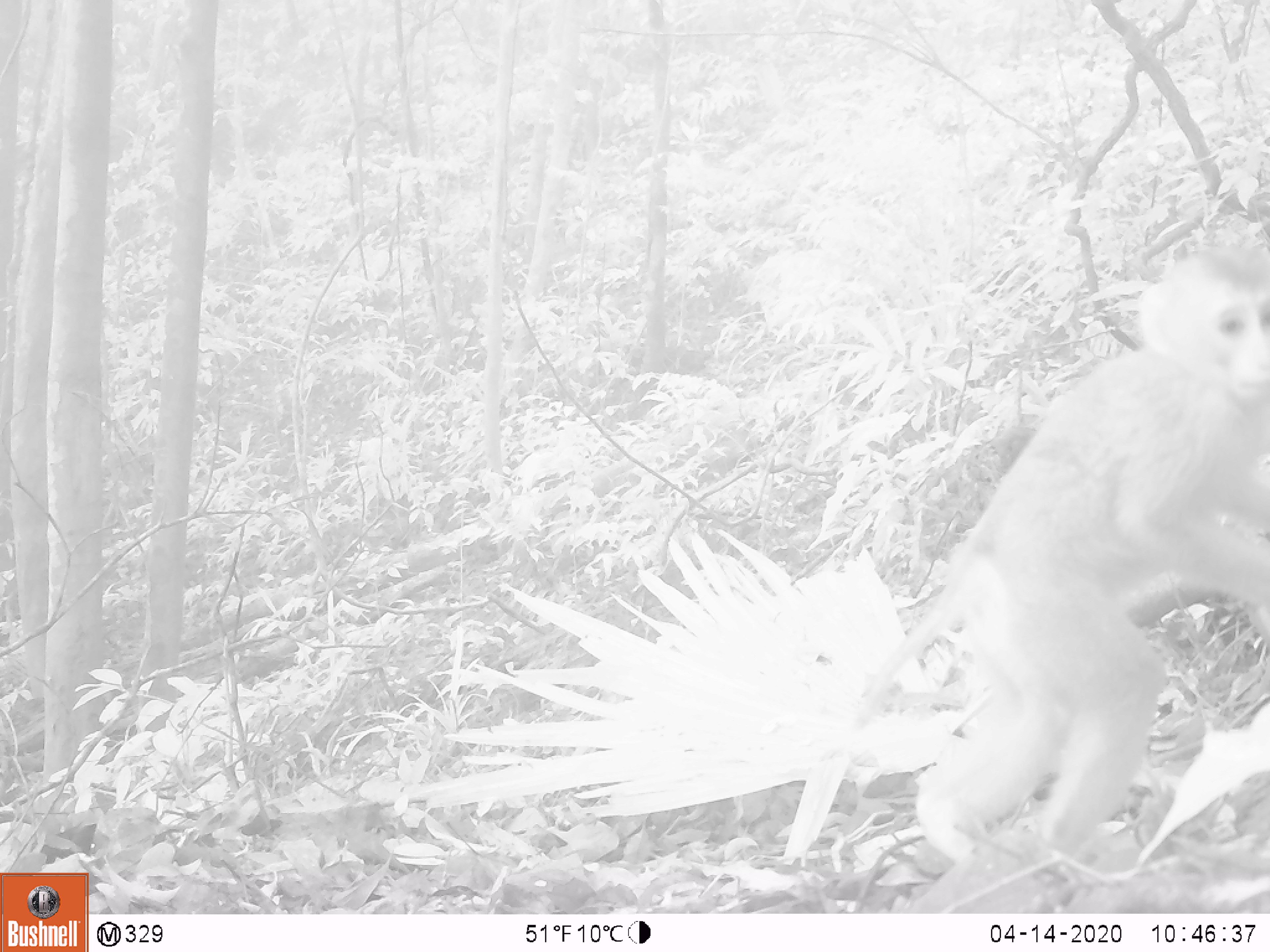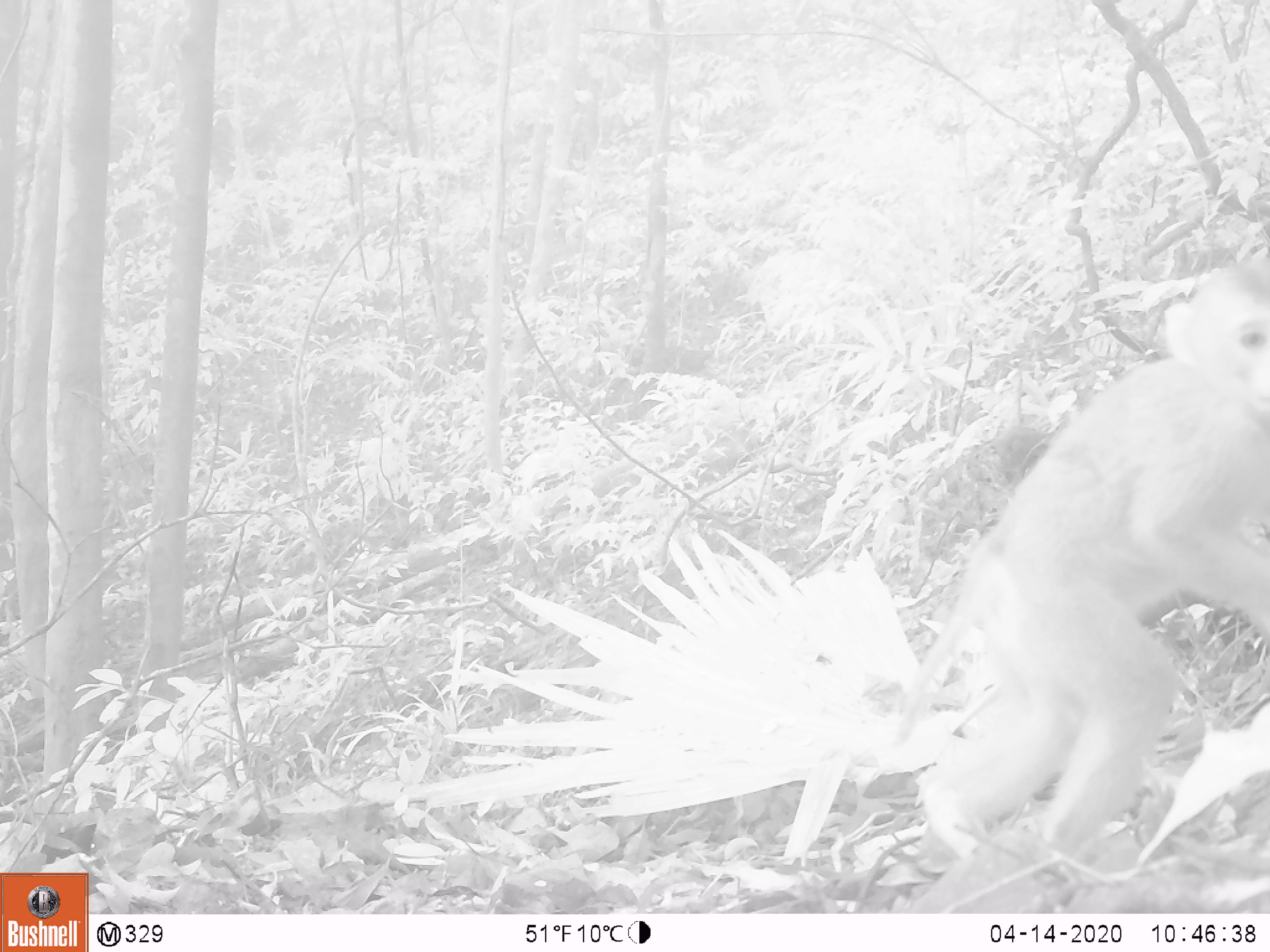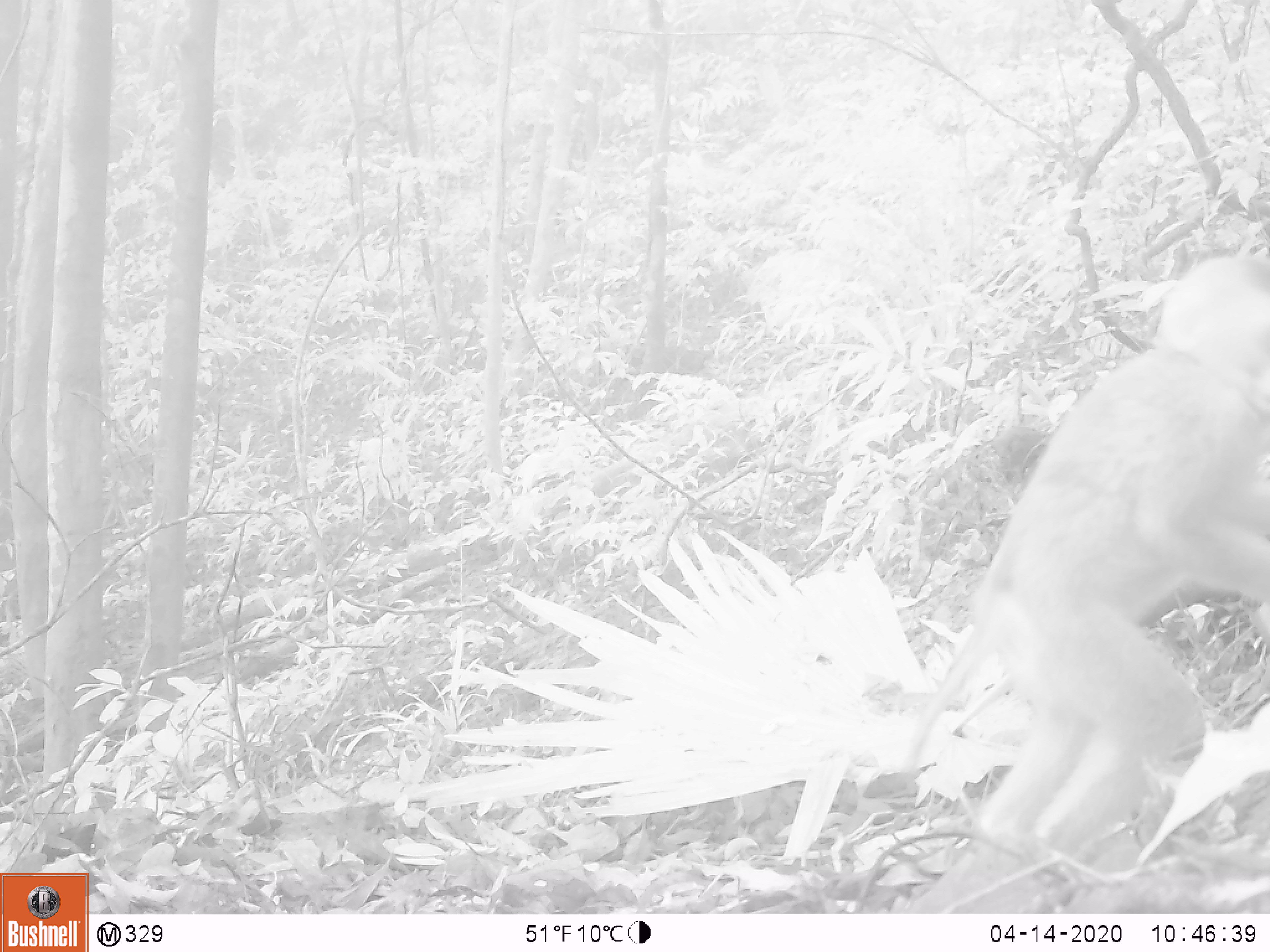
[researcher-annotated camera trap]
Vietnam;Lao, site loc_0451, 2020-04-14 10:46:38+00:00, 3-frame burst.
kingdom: Animalia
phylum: Chordata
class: Mammalia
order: Primates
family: Cercopithecidae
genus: Macaca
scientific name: Macaca nemestrina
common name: pig-tailed macaque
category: pig tailed macaque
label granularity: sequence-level